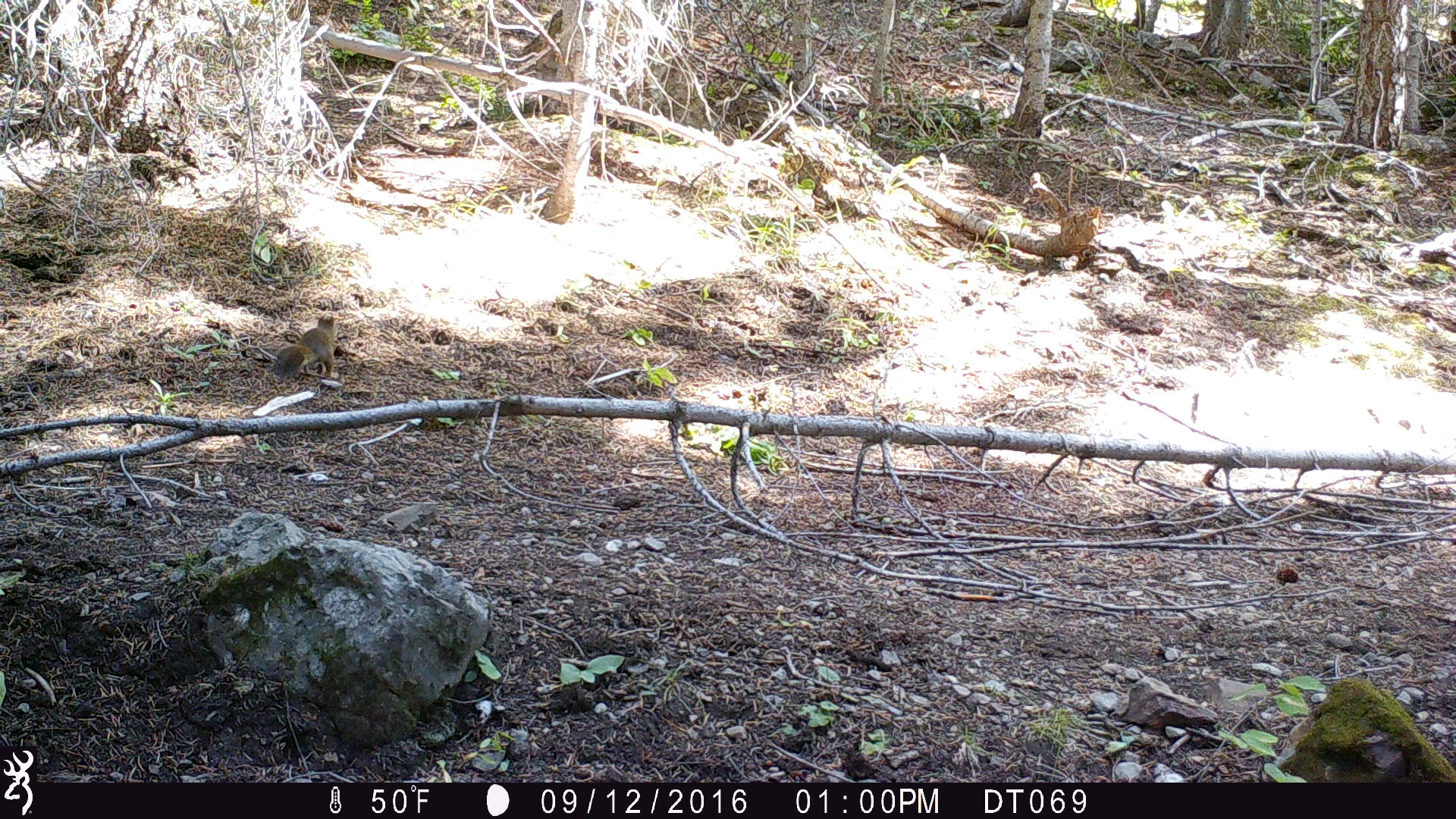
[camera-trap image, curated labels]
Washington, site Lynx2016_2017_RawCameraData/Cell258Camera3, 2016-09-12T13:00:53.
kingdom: Animalia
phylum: Chordata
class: Mammalia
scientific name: Mammalia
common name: small mammal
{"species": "small mammal (Mammalia)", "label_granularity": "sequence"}